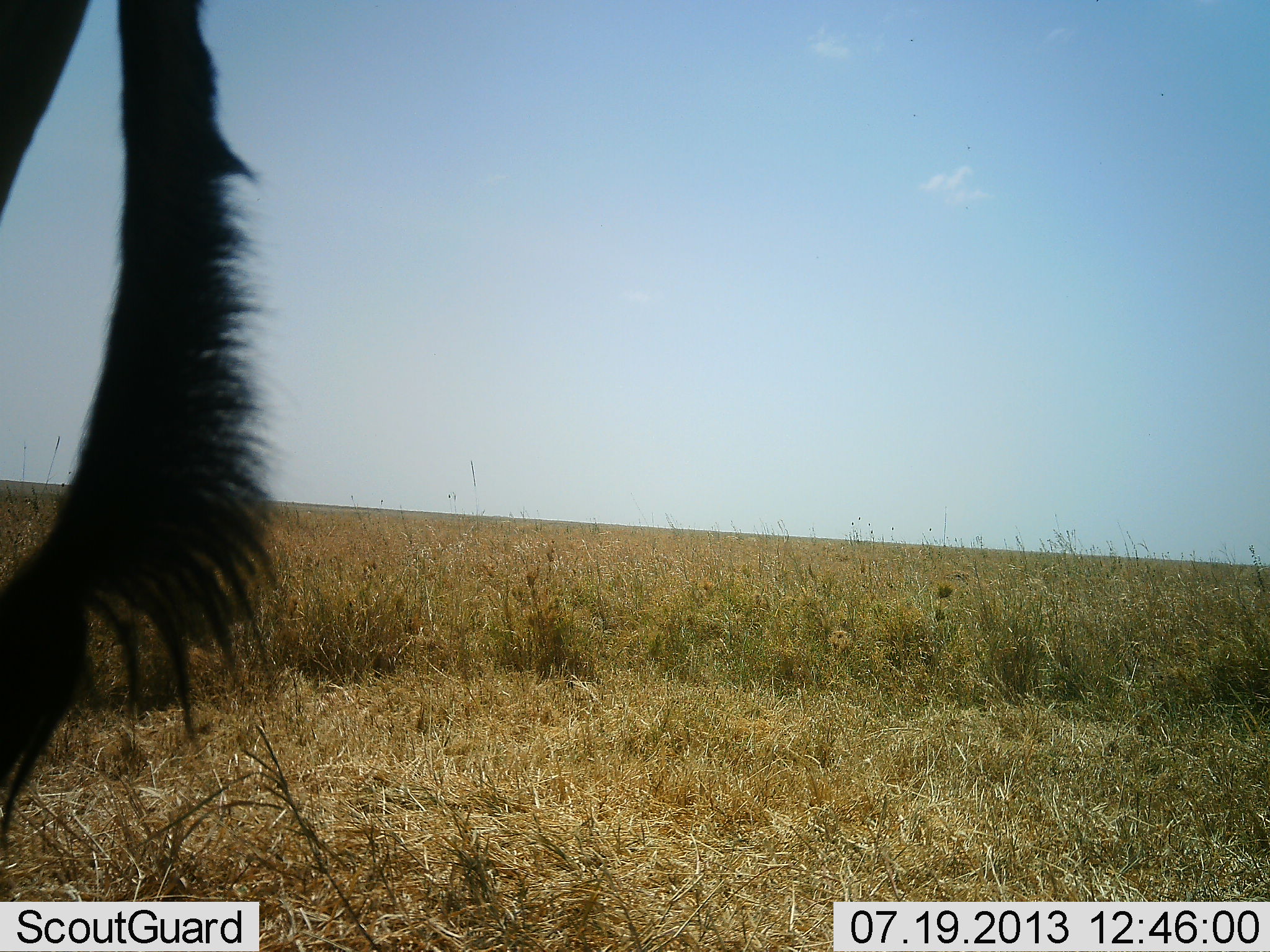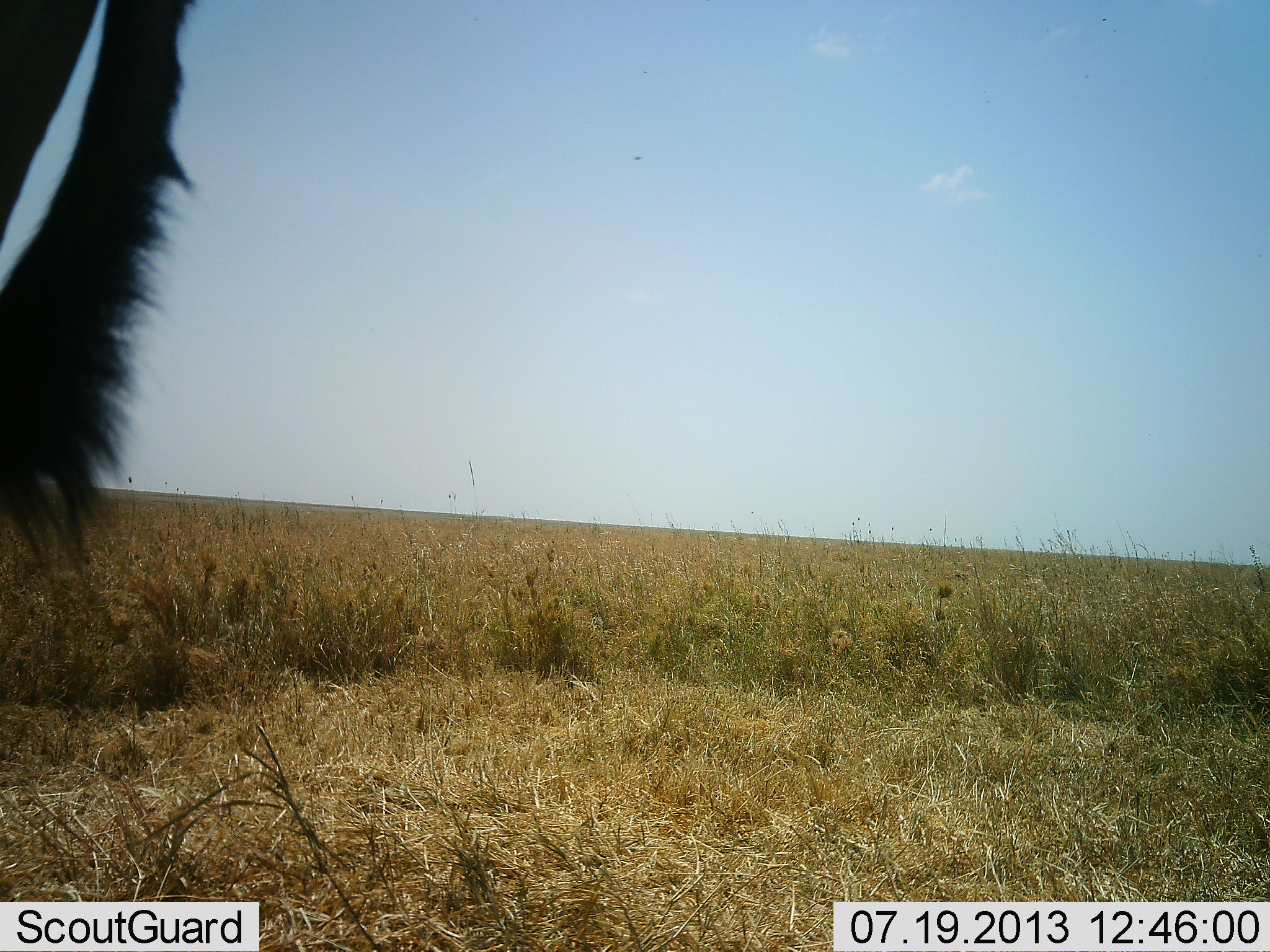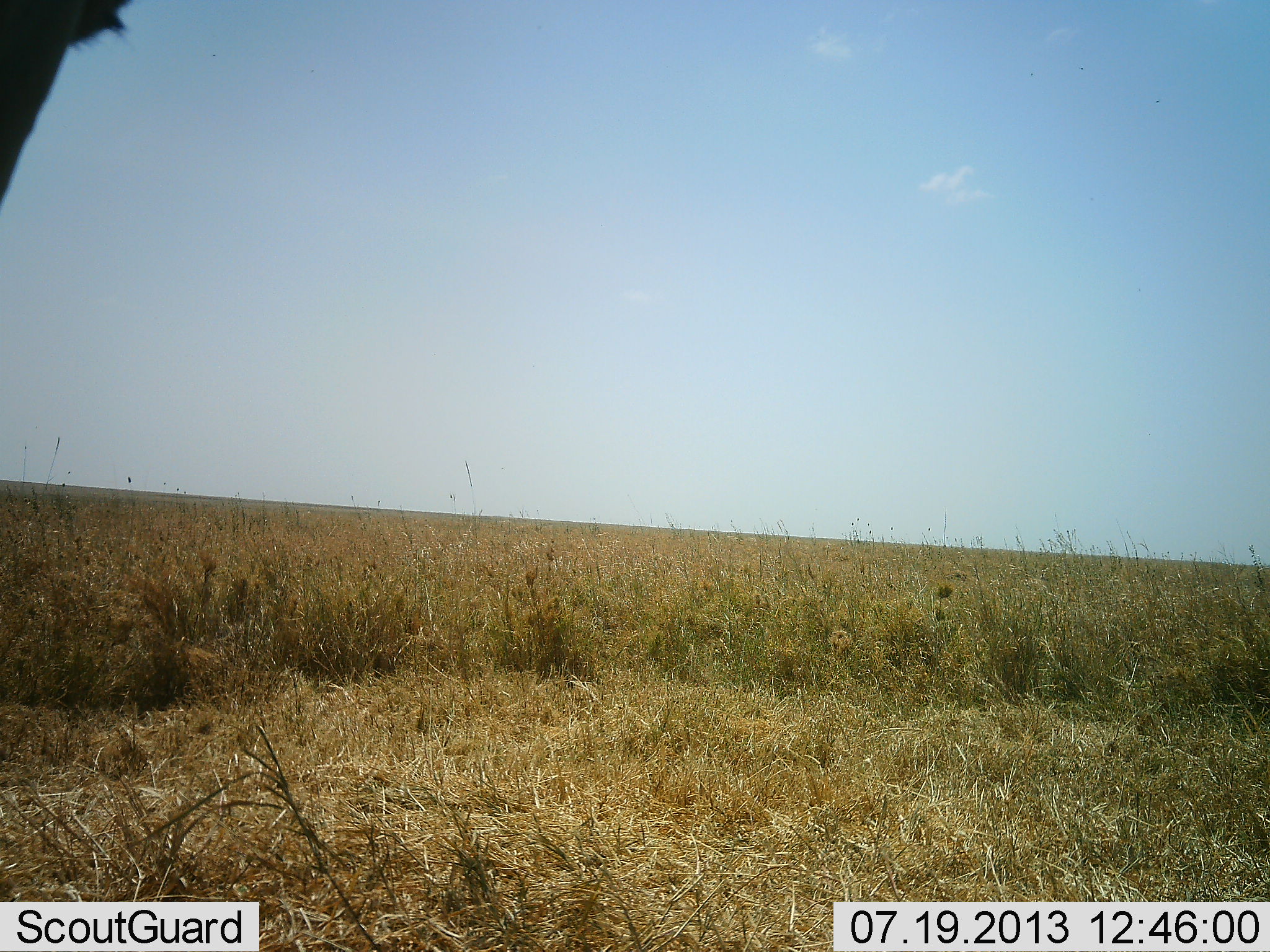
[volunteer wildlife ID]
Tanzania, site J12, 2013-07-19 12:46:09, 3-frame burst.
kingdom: Animalia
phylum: Chordata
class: Mammalia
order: Artiodactyla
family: Bovidae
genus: Alcelaphus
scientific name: Alcelaphus buselaphus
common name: hartebeest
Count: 1.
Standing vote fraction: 100%.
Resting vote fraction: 0%.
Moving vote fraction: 0%.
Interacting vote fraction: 0%.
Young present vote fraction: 0%.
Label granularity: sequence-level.